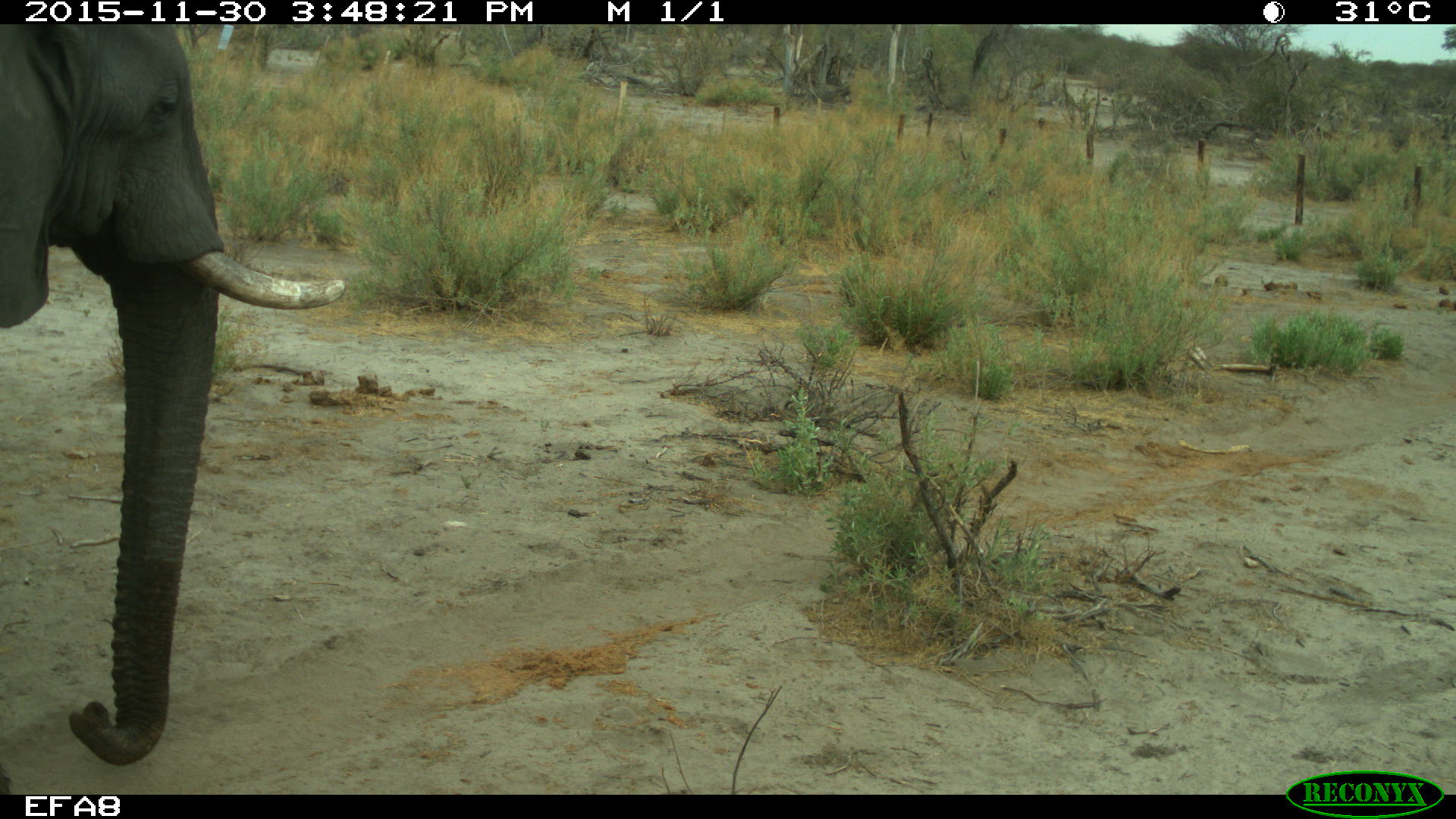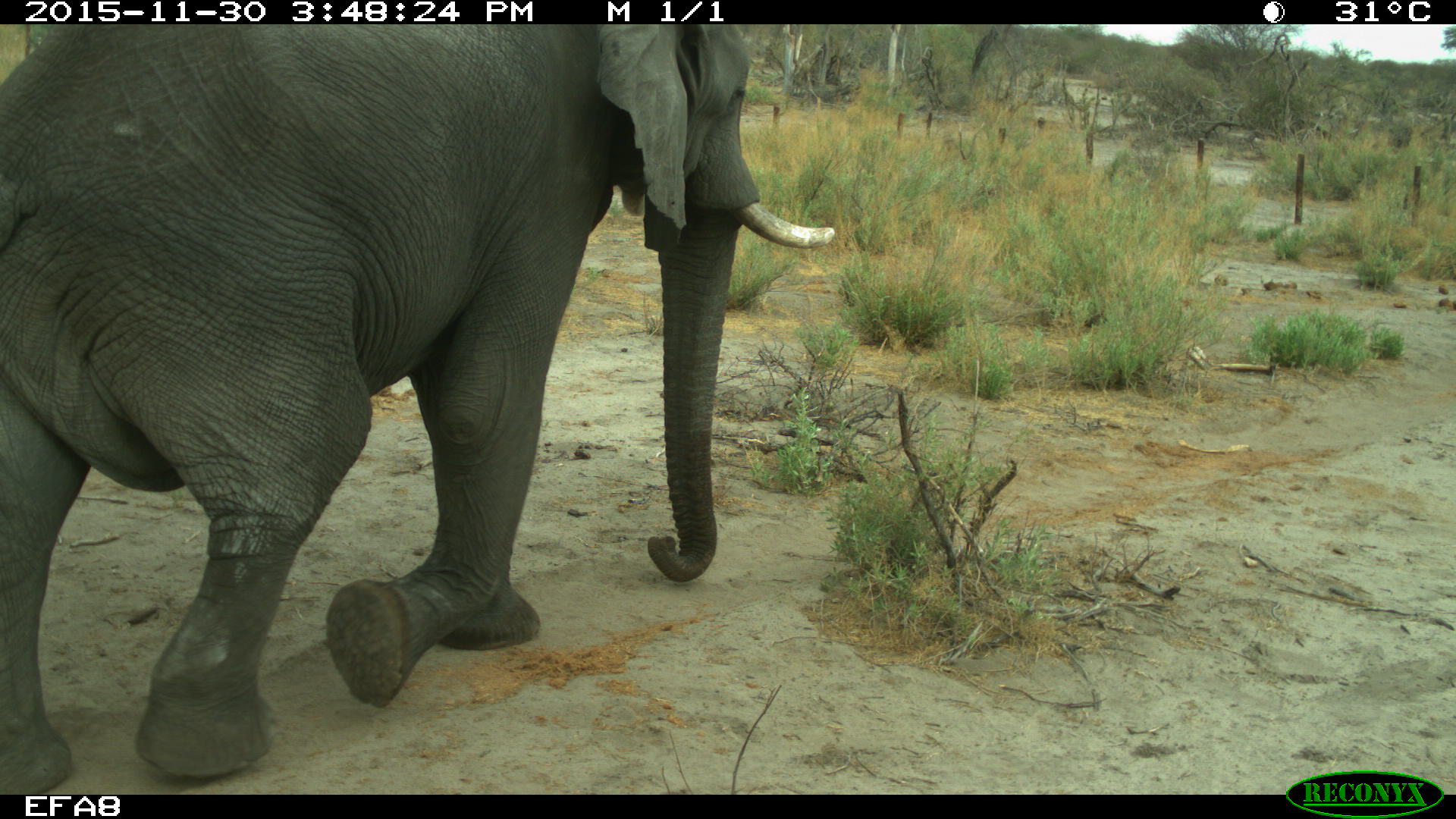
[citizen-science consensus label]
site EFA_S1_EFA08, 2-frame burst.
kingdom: Animalia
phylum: Chordata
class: Mammalia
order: Proboscidea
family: Elephantidae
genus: Loxodonta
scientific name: Loxodonta africana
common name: african bush elephant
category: elephant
Elephant (african bush elephant) (Loxodonta africana), count 1. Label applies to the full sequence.